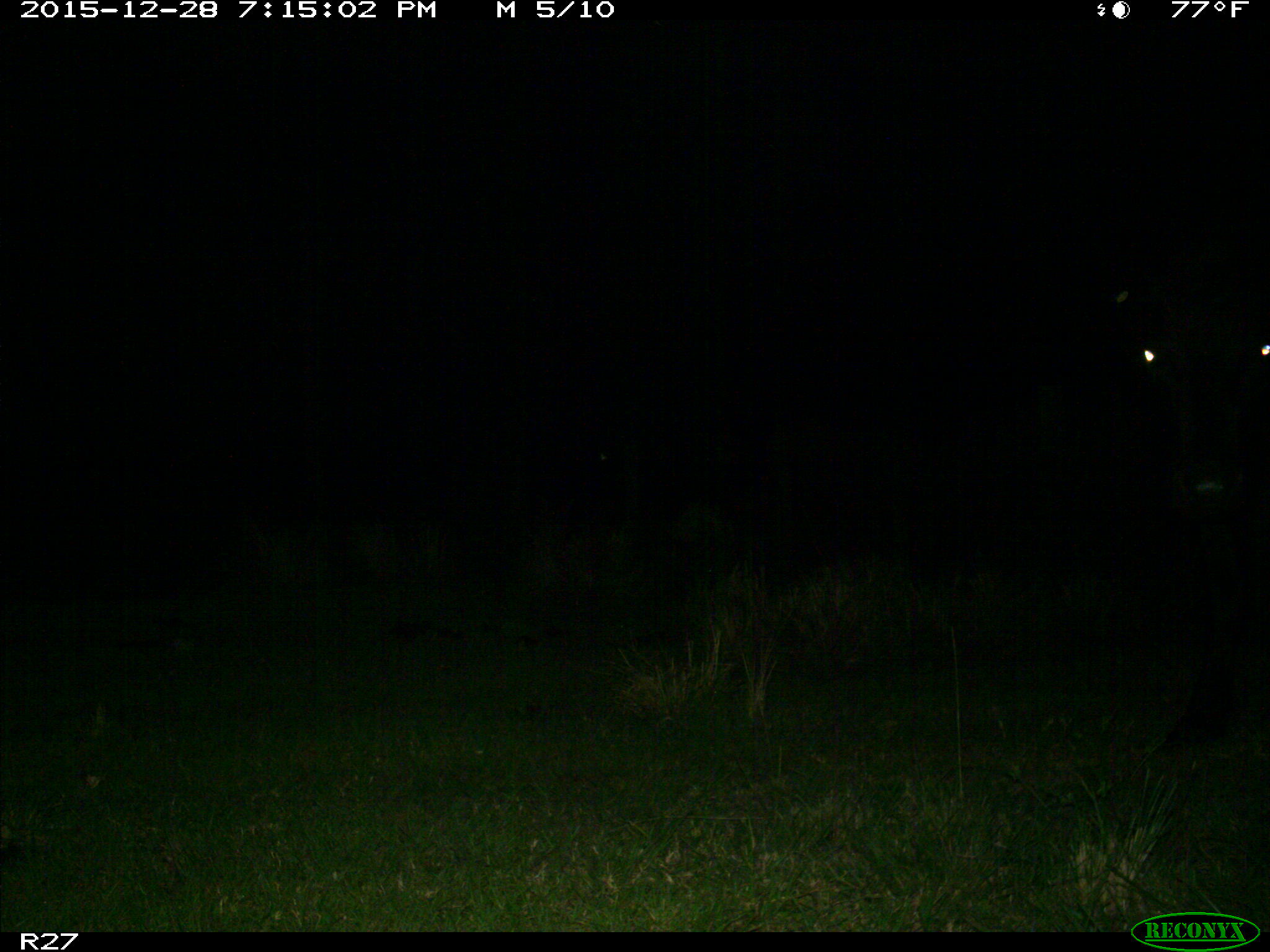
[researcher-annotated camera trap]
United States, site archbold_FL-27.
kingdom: Animalia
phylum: Chordata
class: Mammalia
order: Artiodactyla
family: Bovidae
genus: Bos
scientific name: Bos taurus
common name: domestic cow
Bos taurus (domestic cow).